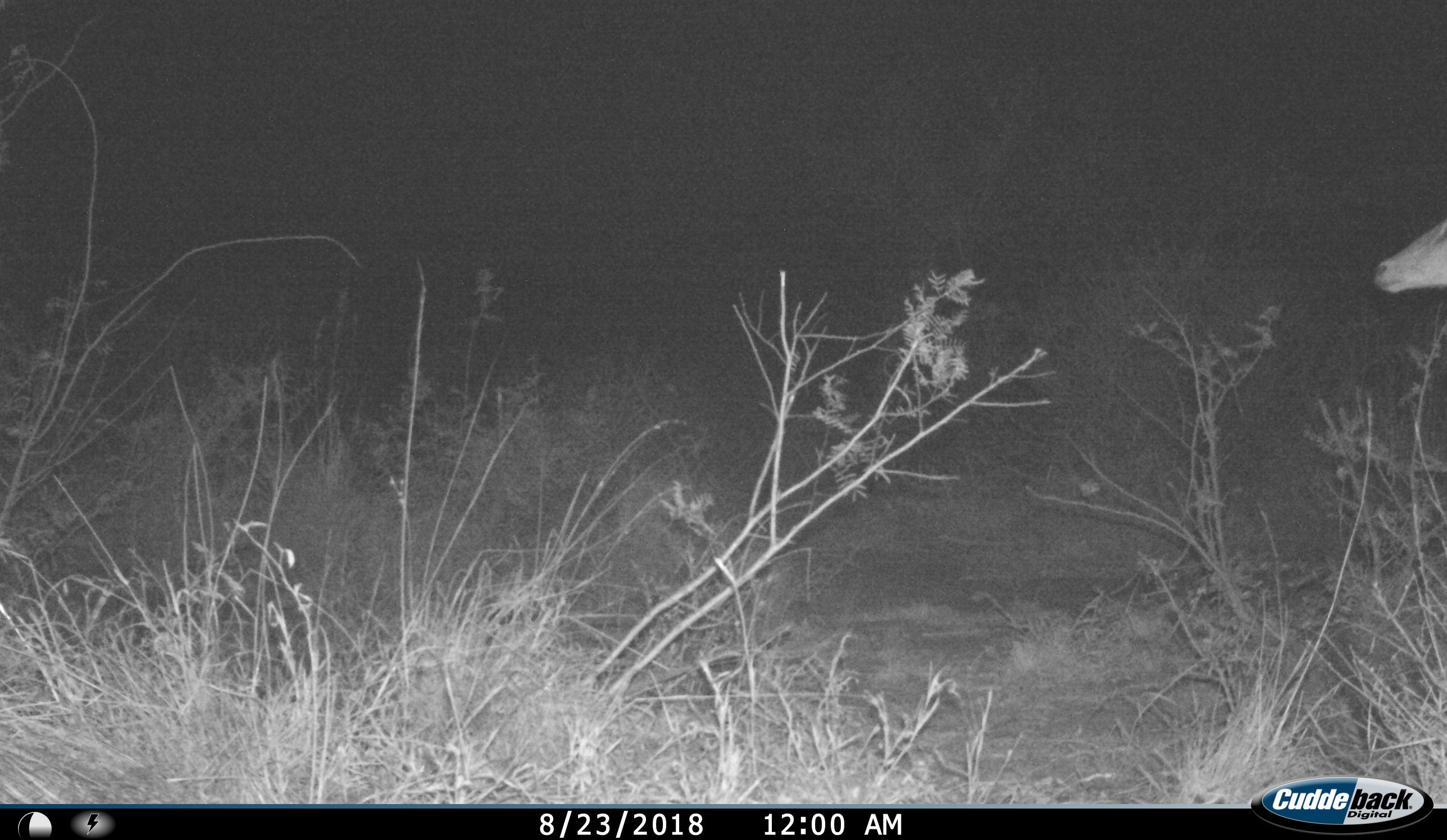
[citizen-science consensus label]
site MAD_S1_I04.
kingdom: Animalia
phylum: Chordata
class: Mammalia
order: Artiodactyla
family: Bovidae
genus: Aepyceros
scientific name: Aepyceros melampus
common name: impala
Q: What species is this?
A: Impala (Aepyceros melampus).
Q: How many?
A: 1.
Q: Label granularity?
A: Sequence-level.